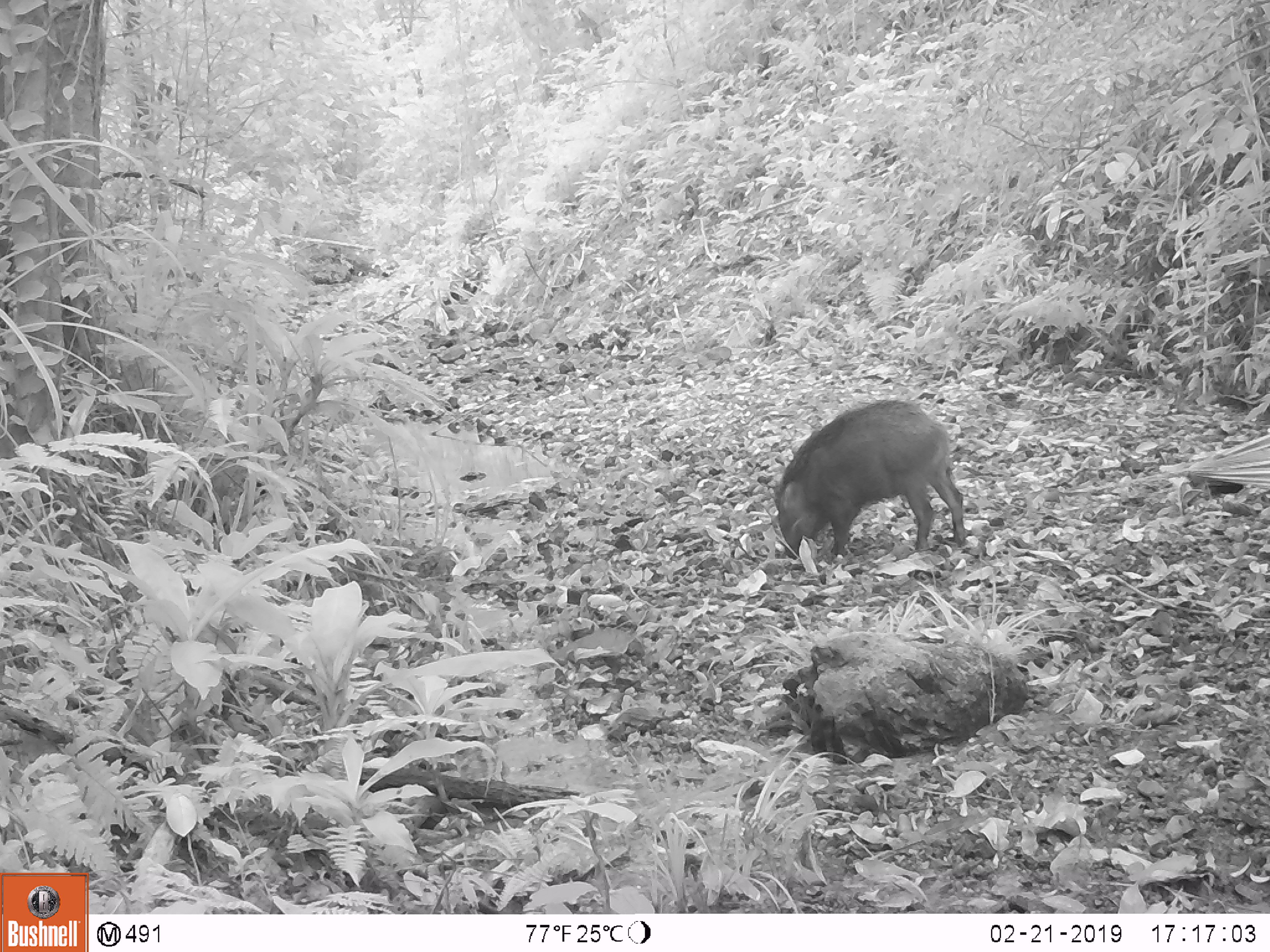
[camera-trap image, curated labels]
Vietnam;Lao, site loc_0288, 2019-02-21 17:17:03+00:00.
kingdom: Animalia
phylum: Chordata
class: Mammalia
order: Artiodactyla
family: Suidae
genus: Sus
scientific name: Sus scrofa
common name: eurasian wild pig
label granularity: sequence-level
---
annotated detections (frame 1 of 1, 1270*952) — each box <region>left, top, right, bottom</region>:
eurasian wild pig: <region>772, 398, 967, 559</region>